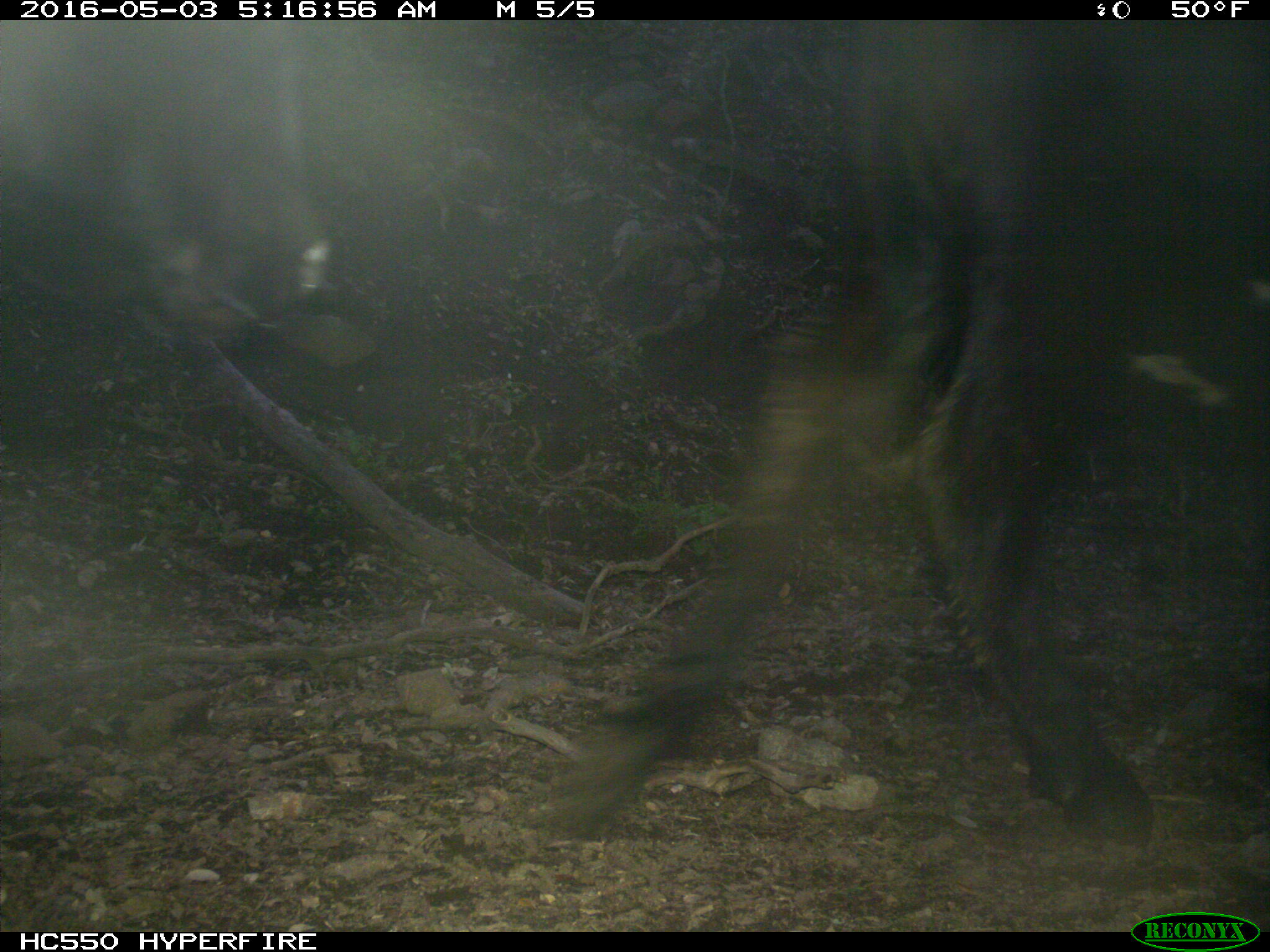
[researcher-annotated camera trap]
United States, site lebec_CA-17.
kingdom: Animalia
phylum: Chordata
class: Mammalia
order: Artiodactyla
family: Bovidae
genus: Bos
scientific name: Bos taurus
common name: domestic cow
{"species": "Bos taurus (domestic cow)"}